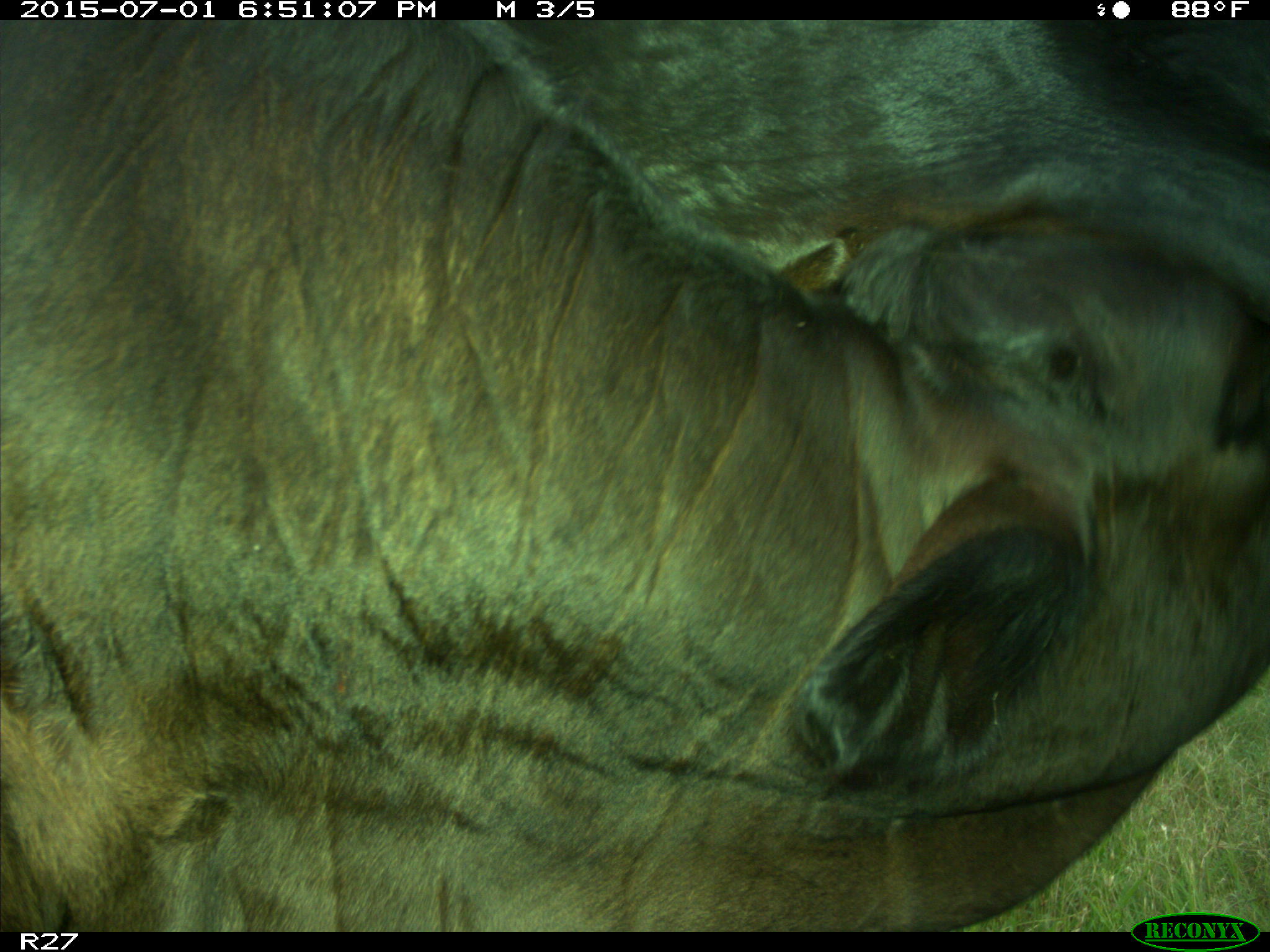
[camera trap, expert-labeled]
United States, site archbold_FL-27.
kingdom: Animalia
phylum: Chordata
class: Mammalia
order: Artiodactyla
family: Bovidae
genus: Bos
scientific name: Bos taurus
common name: domestic cow